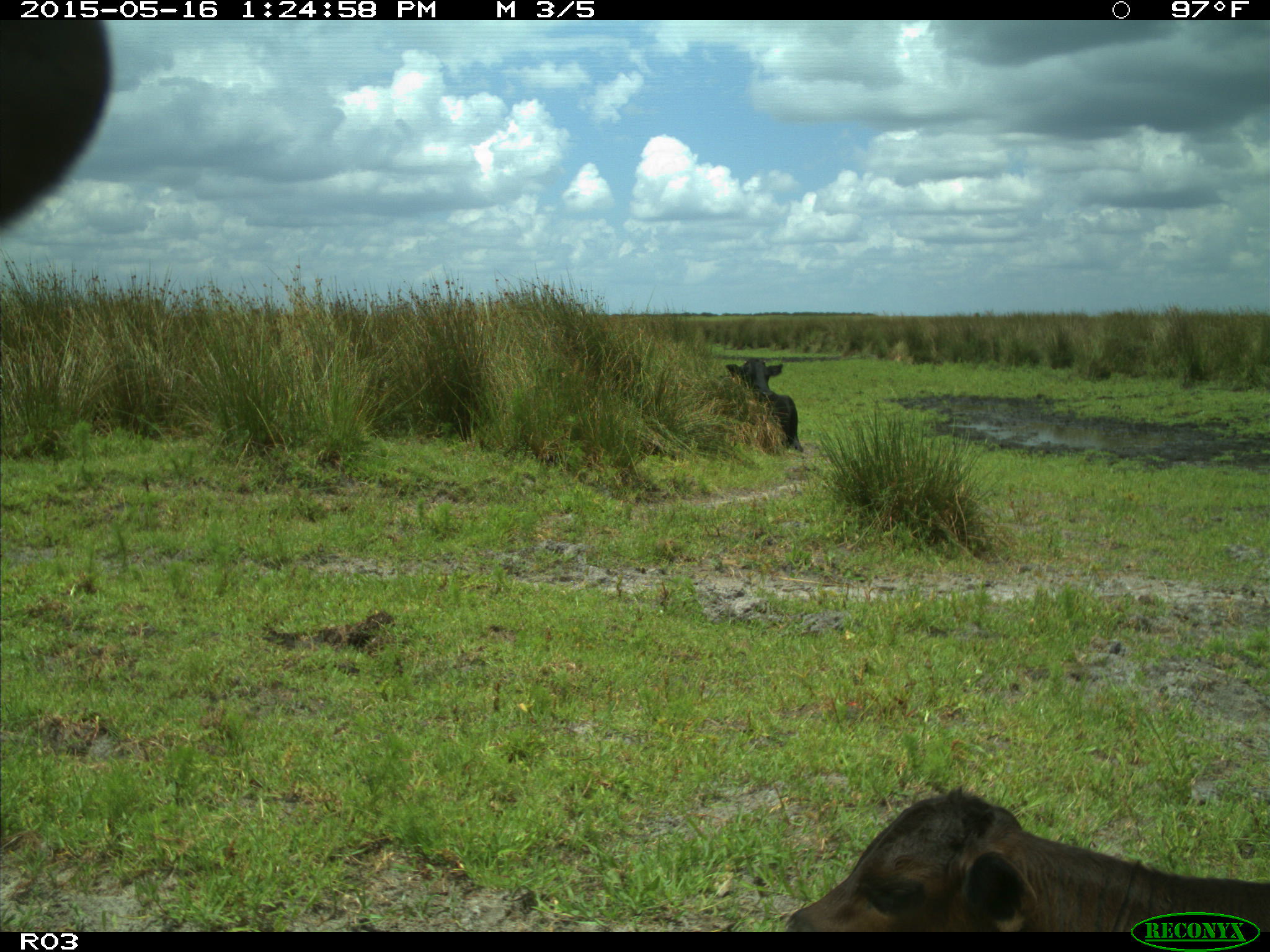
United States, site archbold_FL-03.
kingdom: Animalia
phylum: Chordata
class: Mammalia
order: Artiodactyla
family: Bovidae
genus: Bos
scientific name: Bos taurus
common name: domestic cow